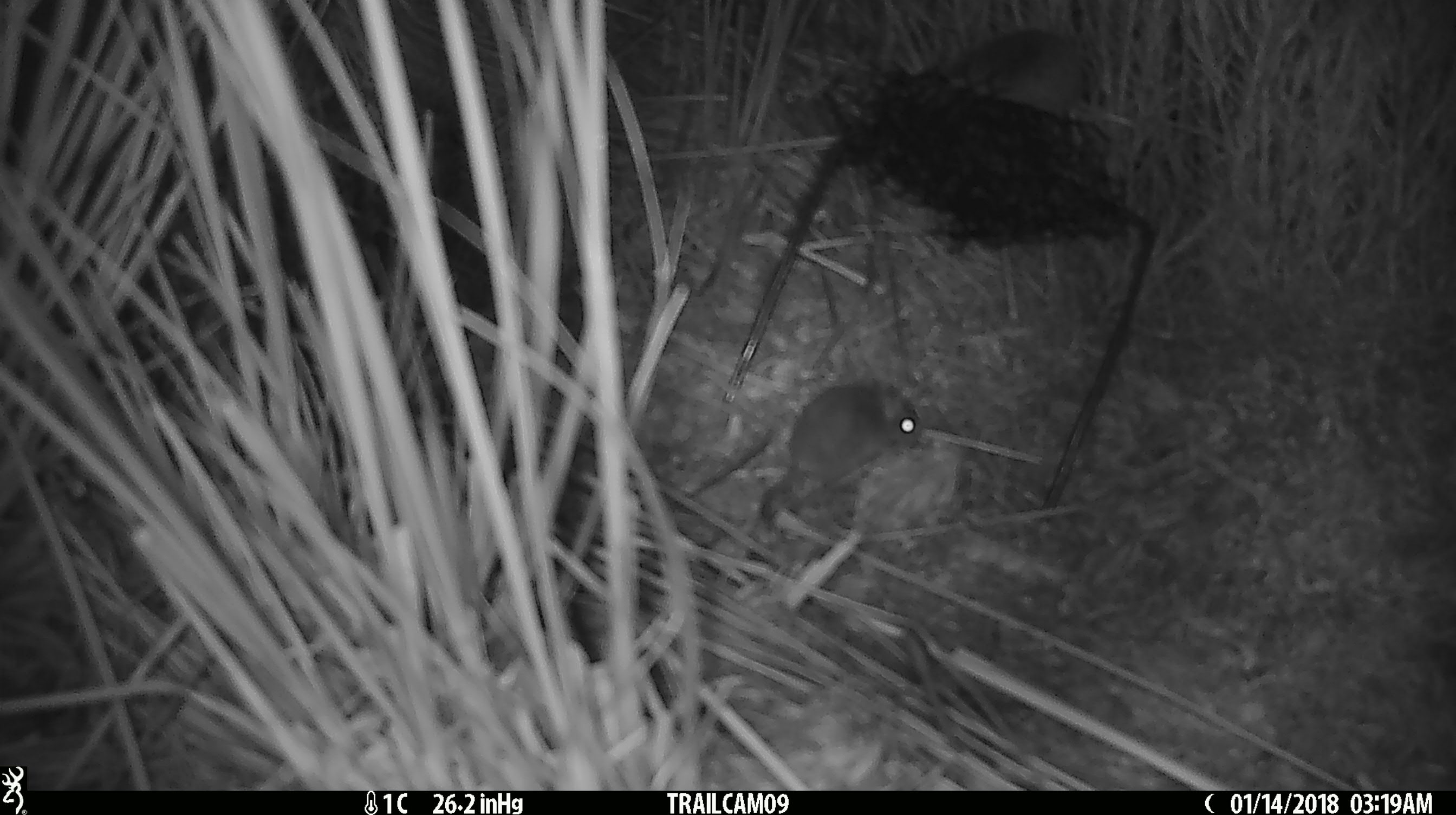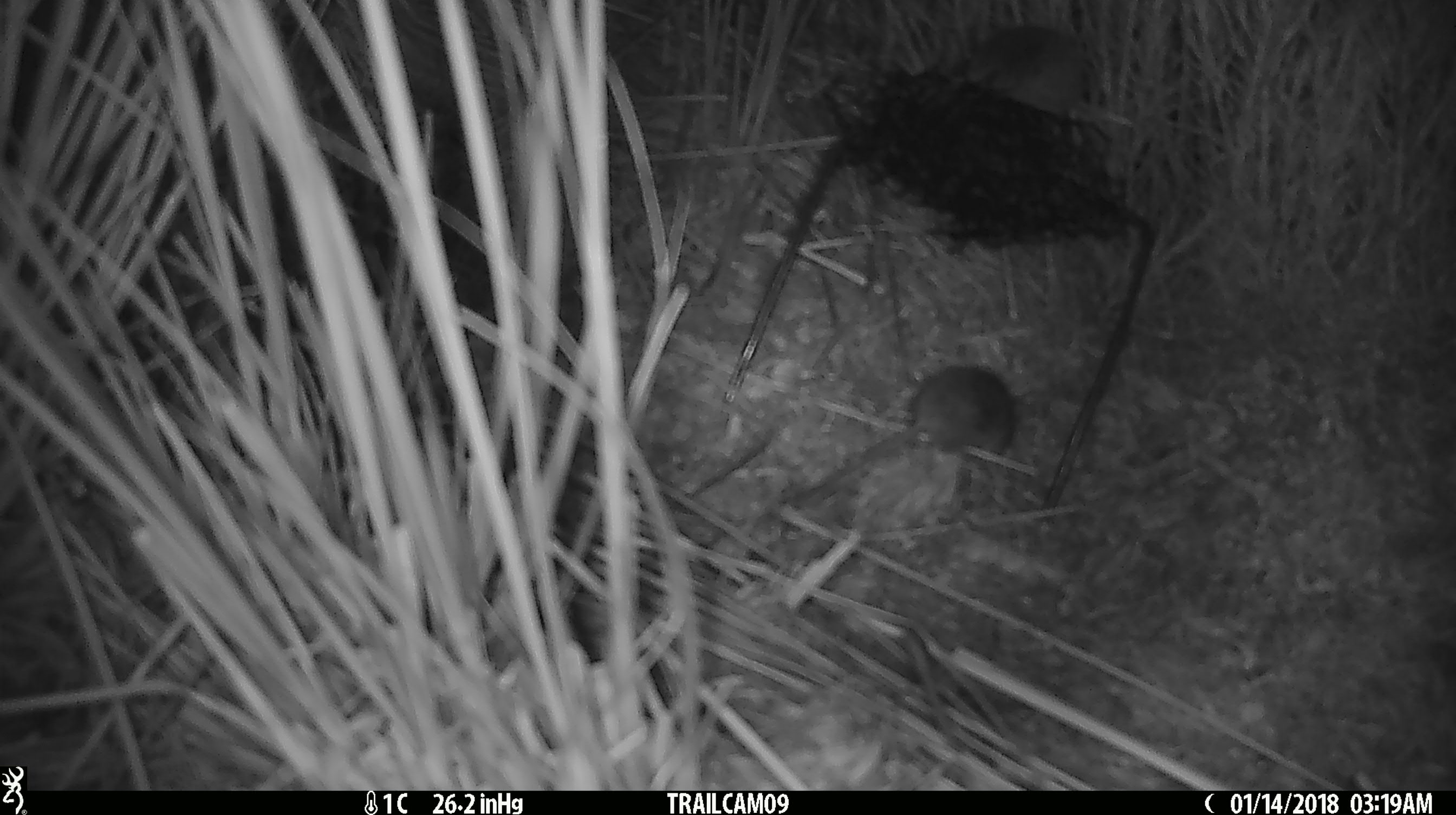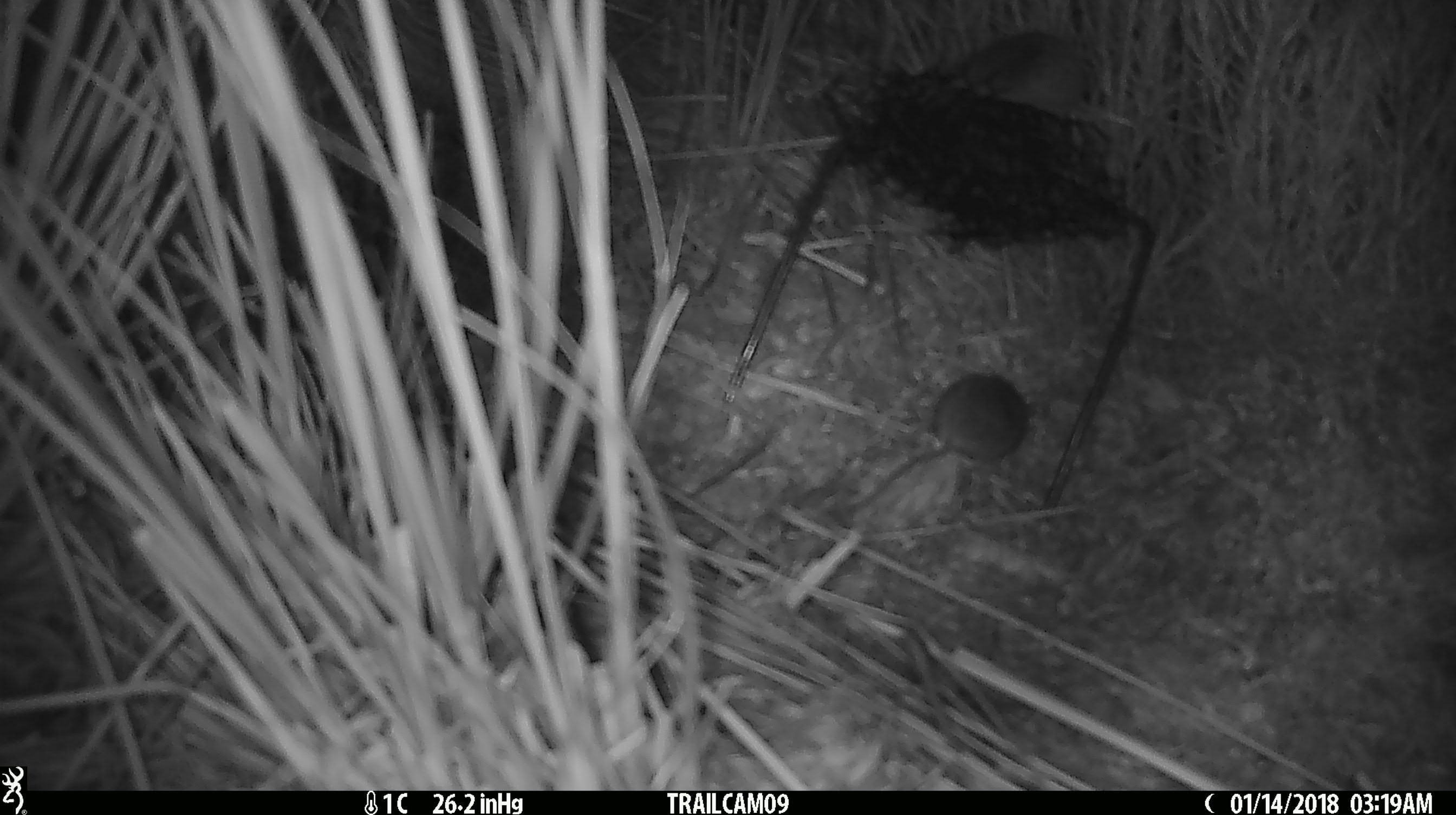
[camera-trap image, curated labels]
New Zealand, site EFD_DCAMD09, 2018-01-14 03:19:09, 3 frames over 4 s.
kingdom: Animalia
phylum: Chordata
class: Mammalia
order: Rodentia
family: Muridae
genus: Mus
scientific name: Mus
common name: mouse